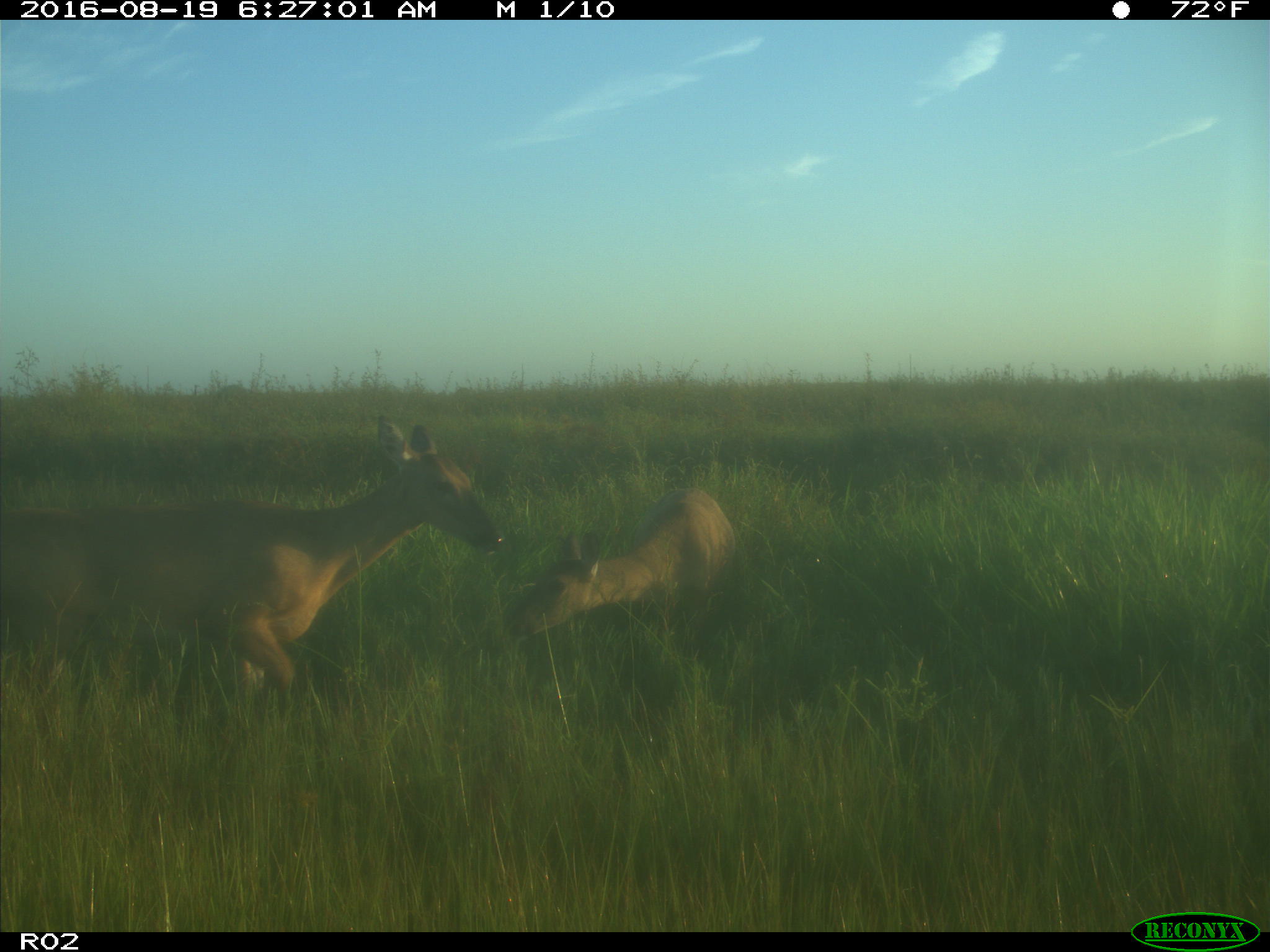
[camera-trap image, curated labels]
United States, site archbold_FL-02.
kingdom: Animalia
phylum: Chordata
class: Mammalia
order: Artiodactyla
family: Cervidae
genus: Odocoileus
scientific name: Odocoileus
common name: deer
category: unidentified deer